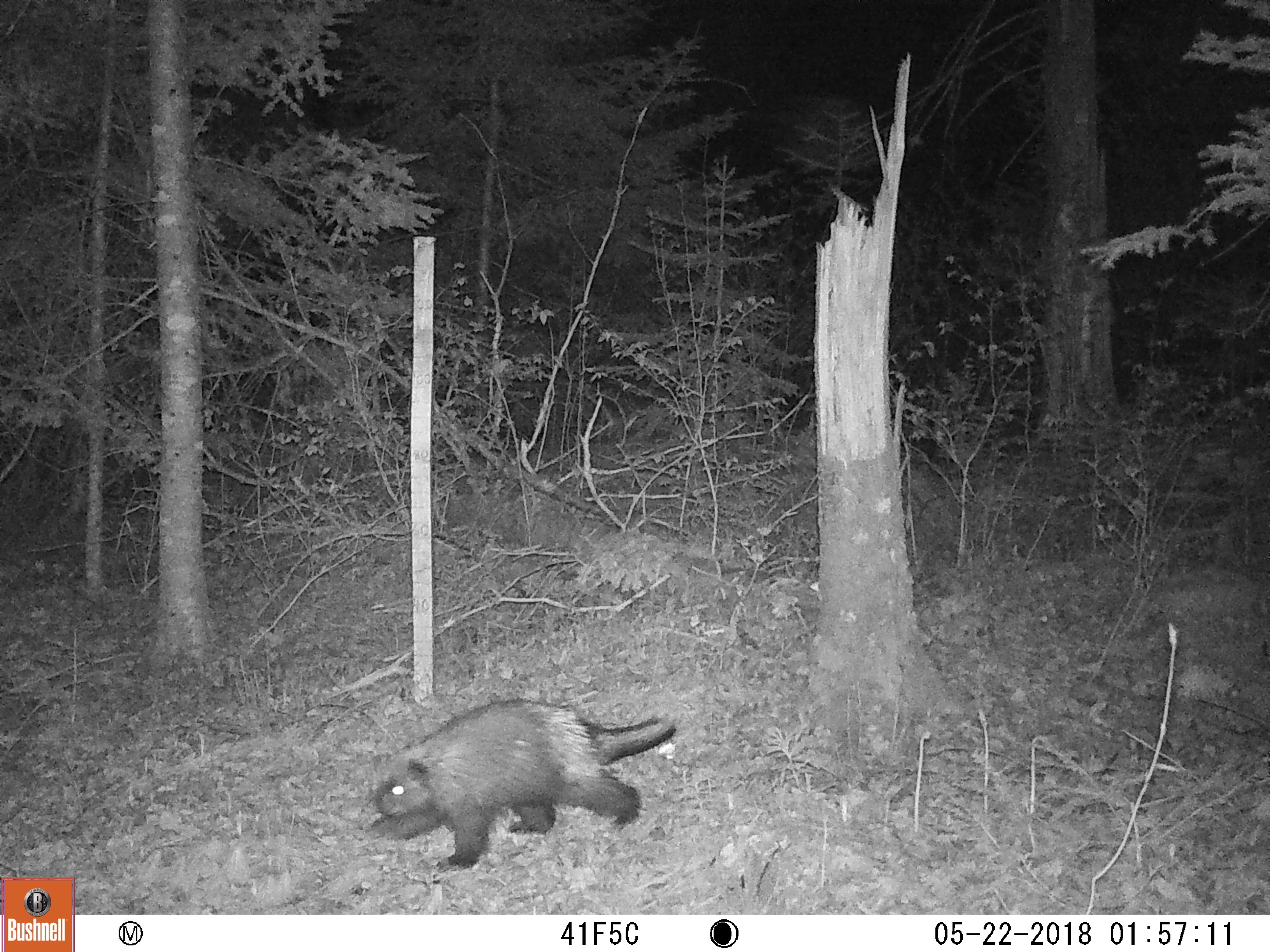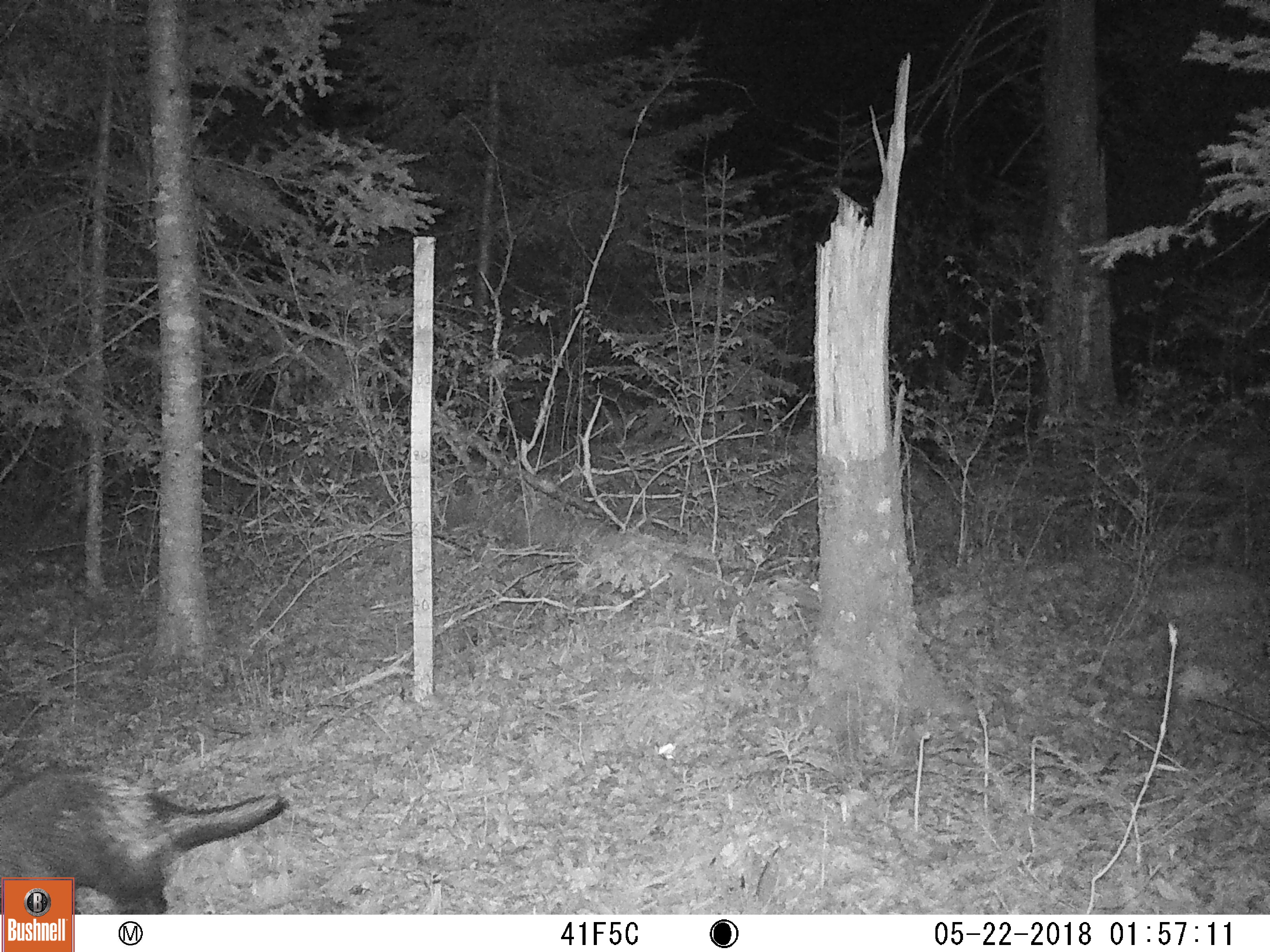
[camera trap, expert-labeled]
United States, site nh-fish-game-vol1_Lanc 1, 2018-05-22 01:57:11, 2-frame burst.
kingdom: Animalia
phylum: Chordata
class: Mammalia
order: Rodentia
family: Erethizontidae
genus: Erethizon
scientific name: Erethizon dorsatum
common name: porcupine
Porcupine (Erethizon dorsatum).